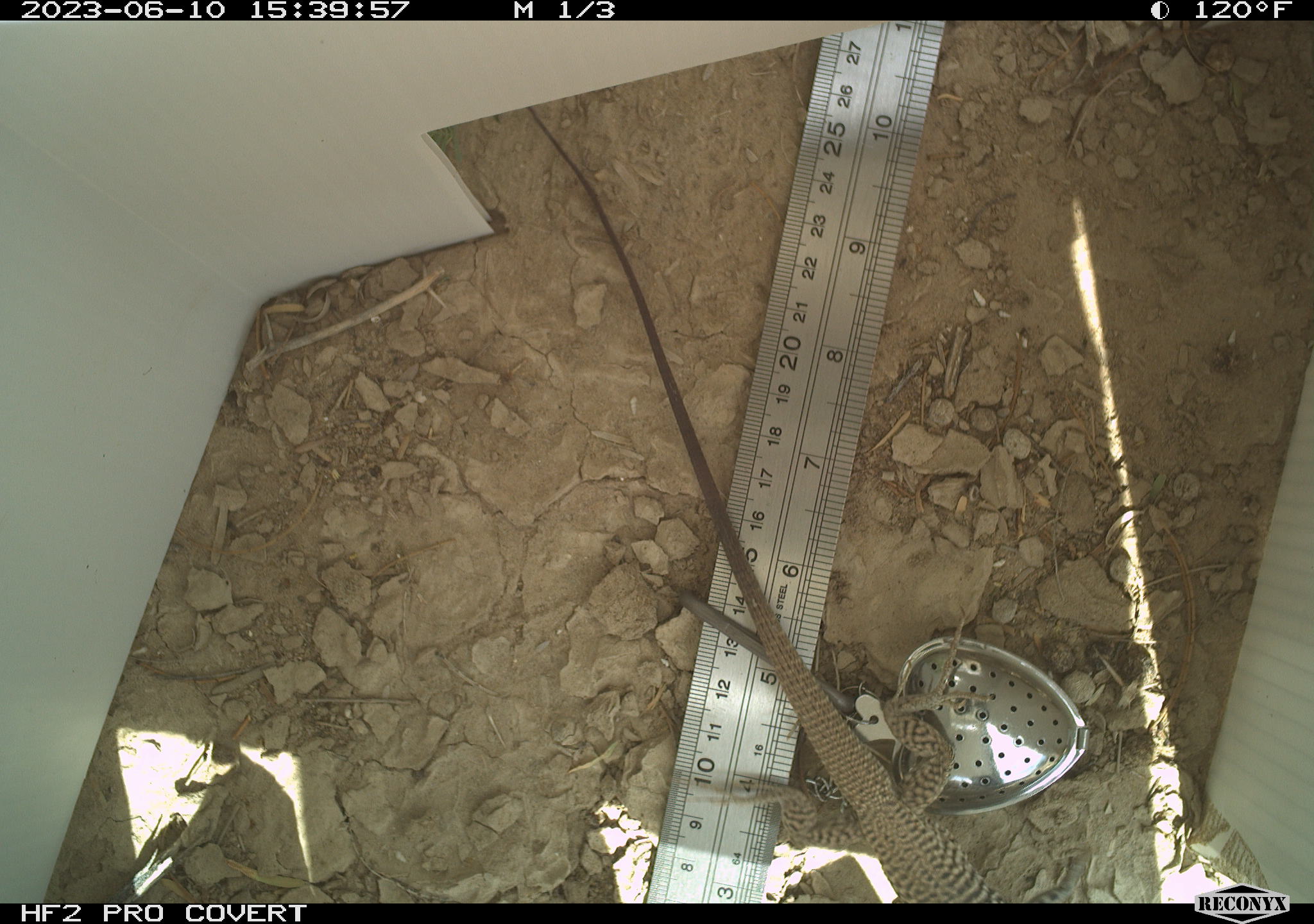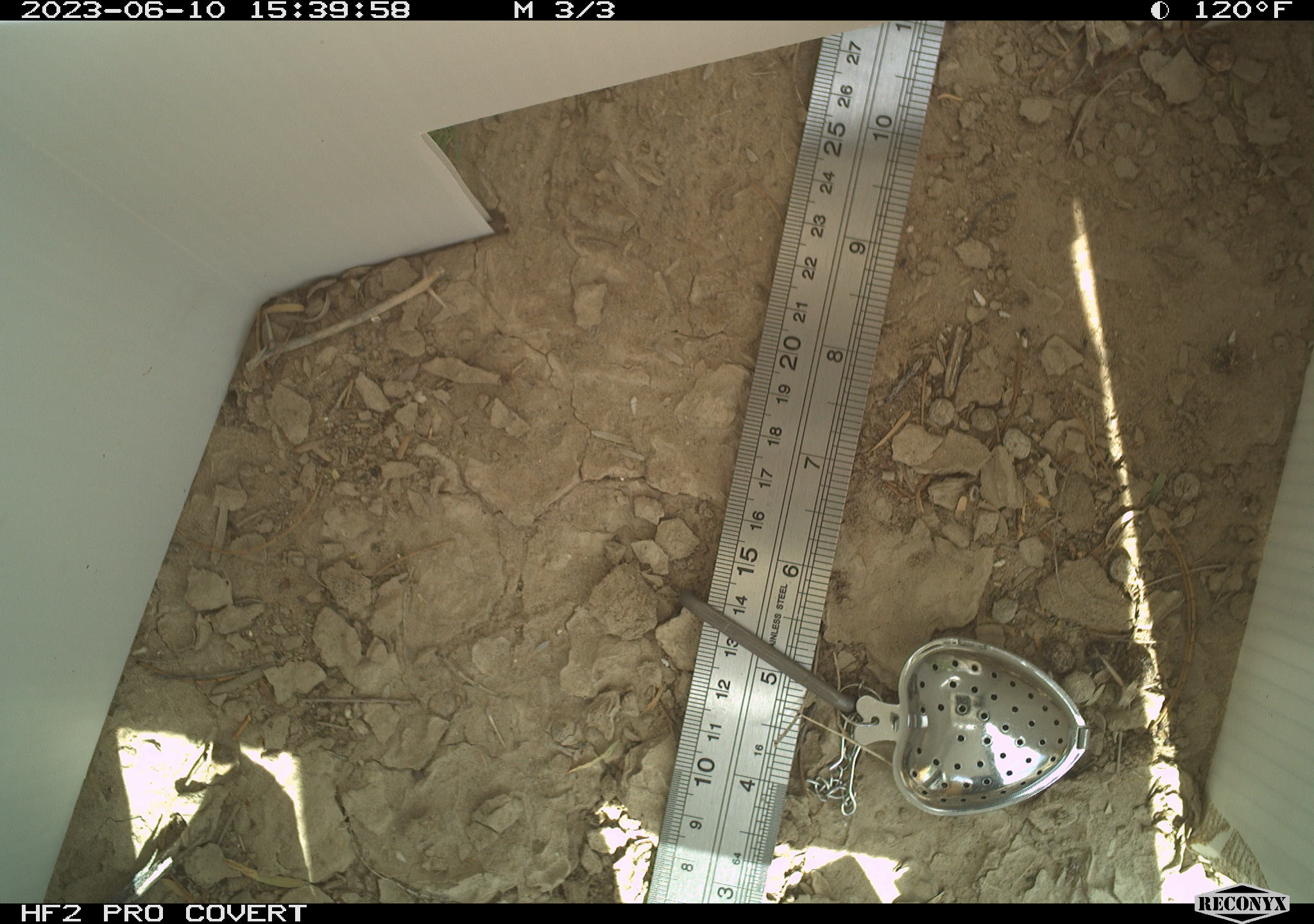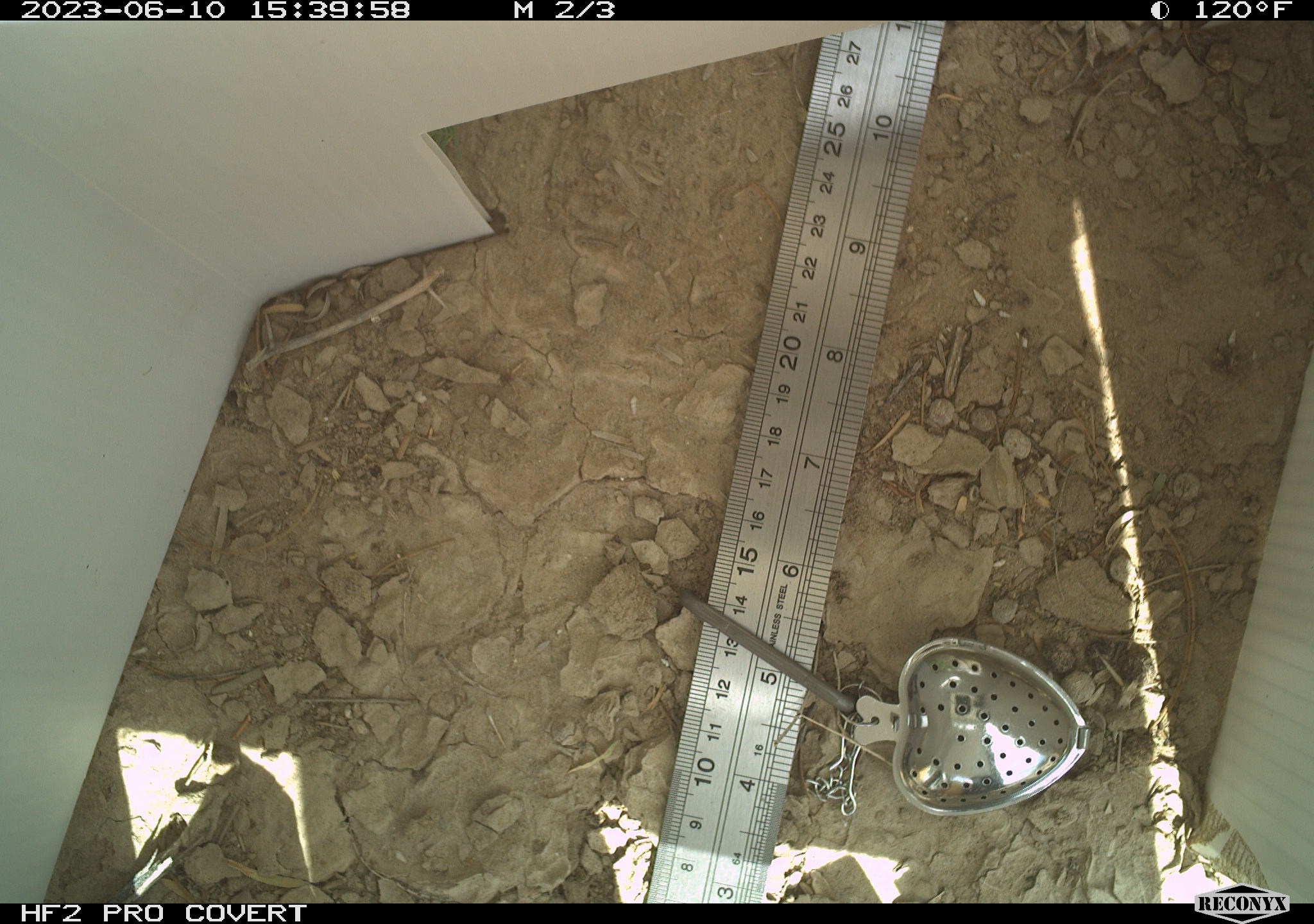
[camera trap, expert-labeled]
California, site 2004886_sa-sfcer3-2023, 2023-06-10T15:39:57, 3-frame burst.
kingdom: Animalia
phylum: Chordata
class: Reptilia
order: Squamata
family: Teiidae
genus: Aspidoscelis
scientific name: Aspidoscelis tigris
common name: western whiptail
Western whiptail (Aspidoscelis tigris).